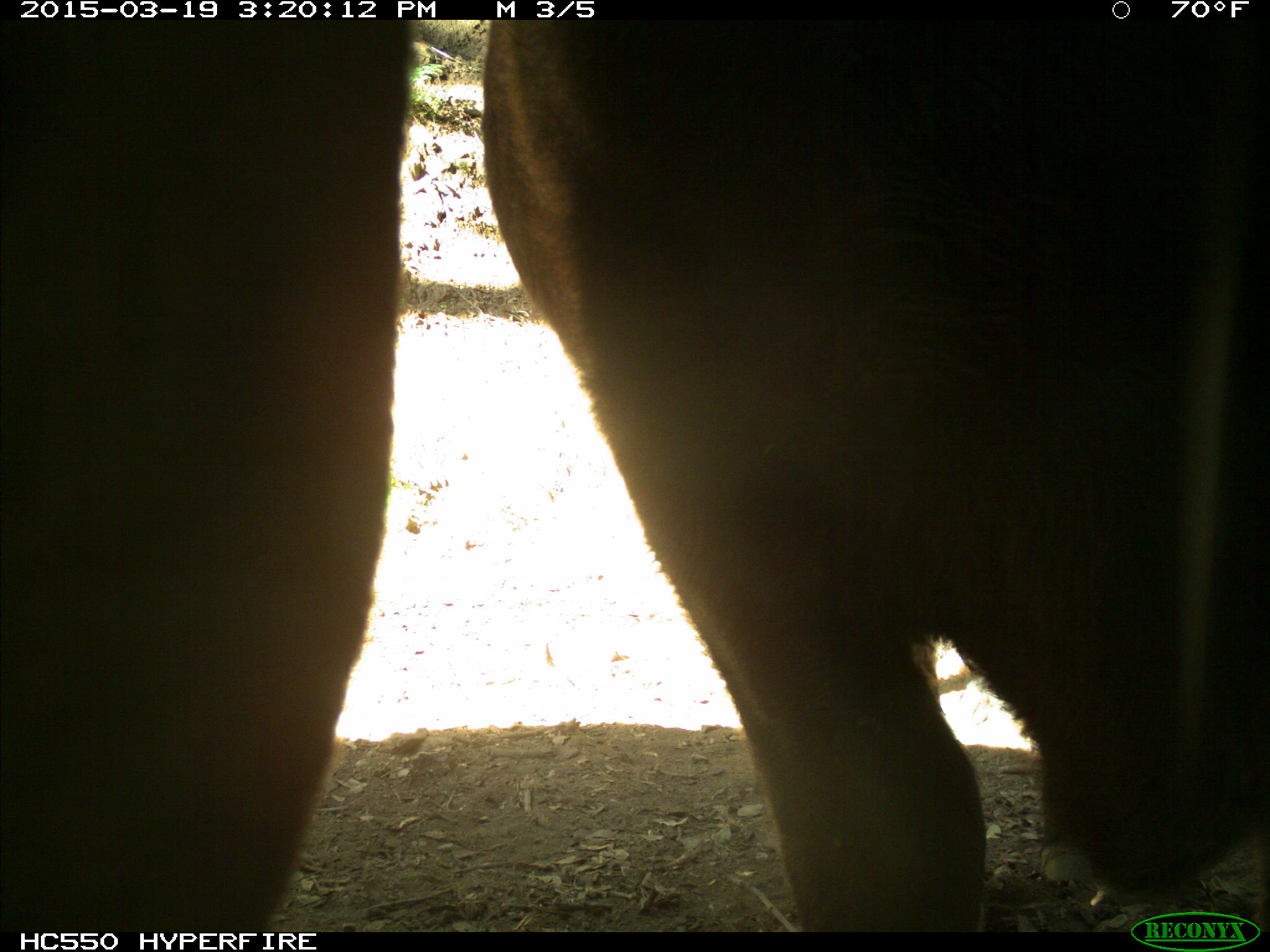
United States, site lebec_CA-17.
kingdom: Animalia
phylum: Chordata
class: Mammalia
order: Artiodactyla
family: Bovidae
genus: Bos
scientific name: Bos taurus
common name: domestic cow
Bos taurus (domestic cow).